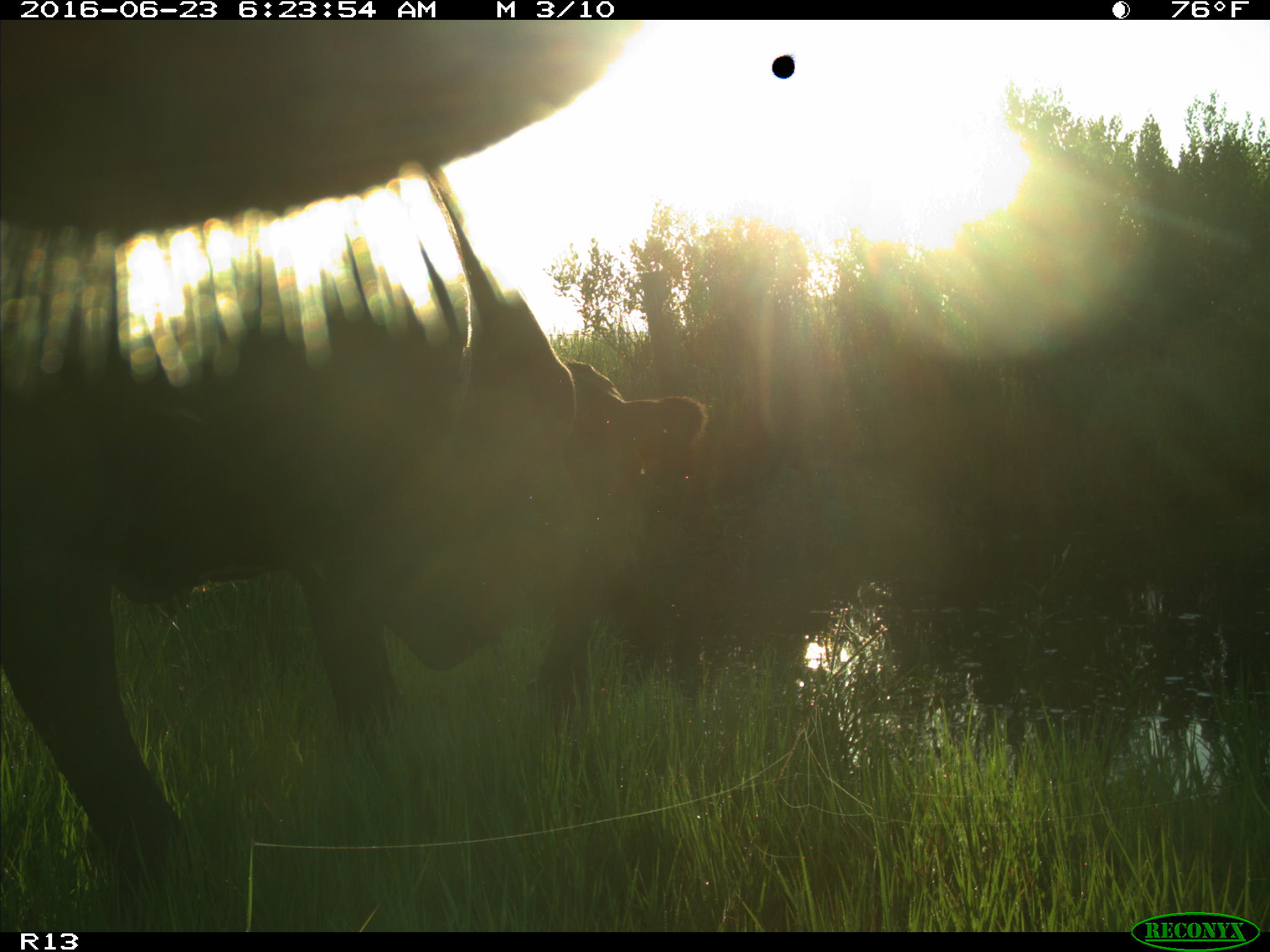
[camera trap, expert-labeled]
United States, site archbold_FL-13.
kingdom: Animalia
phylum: Chordata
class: Mammalia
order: Artiodactyla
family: Bovidae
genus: Bos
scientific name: Bos taurus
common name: domestic cow